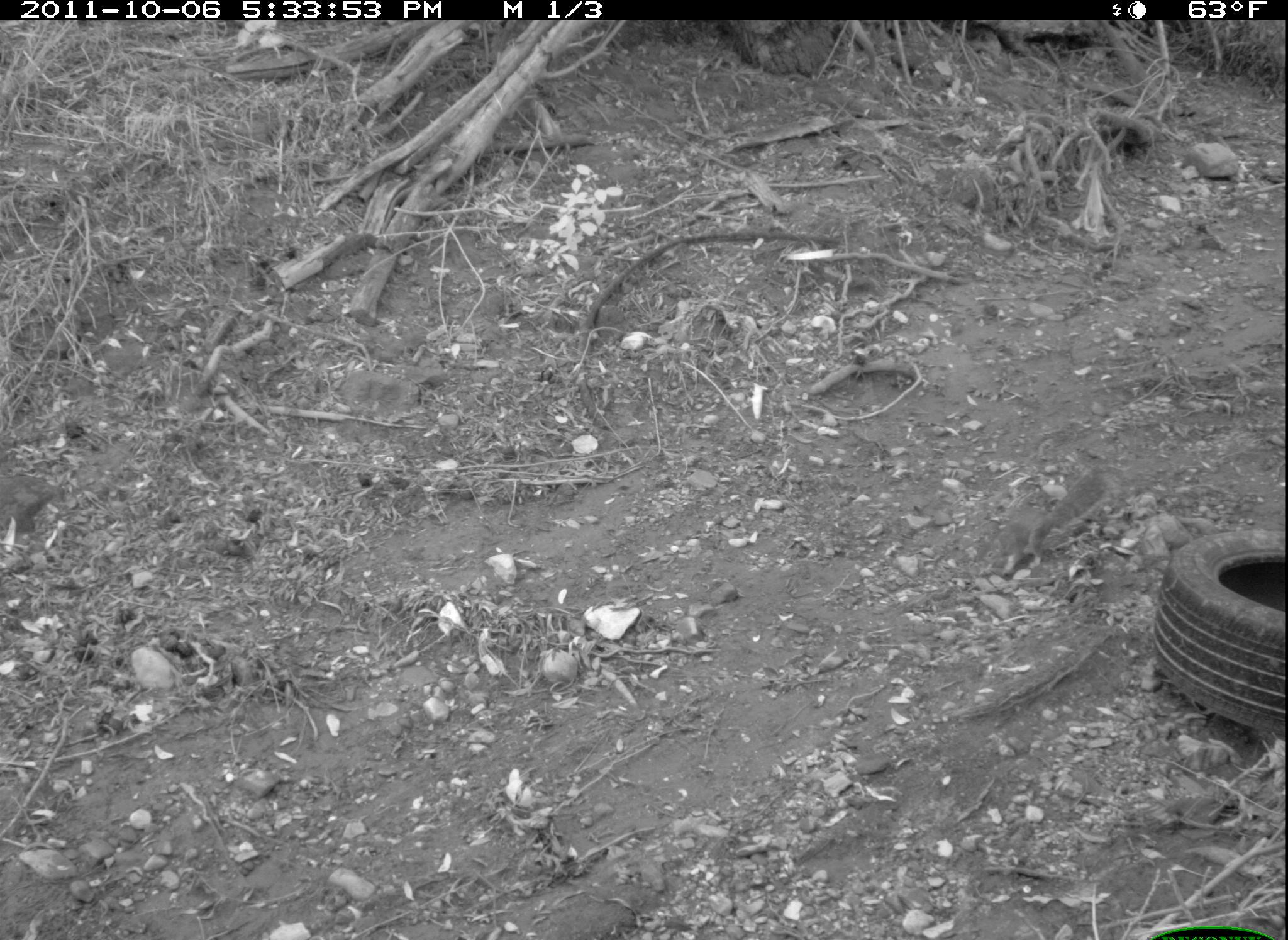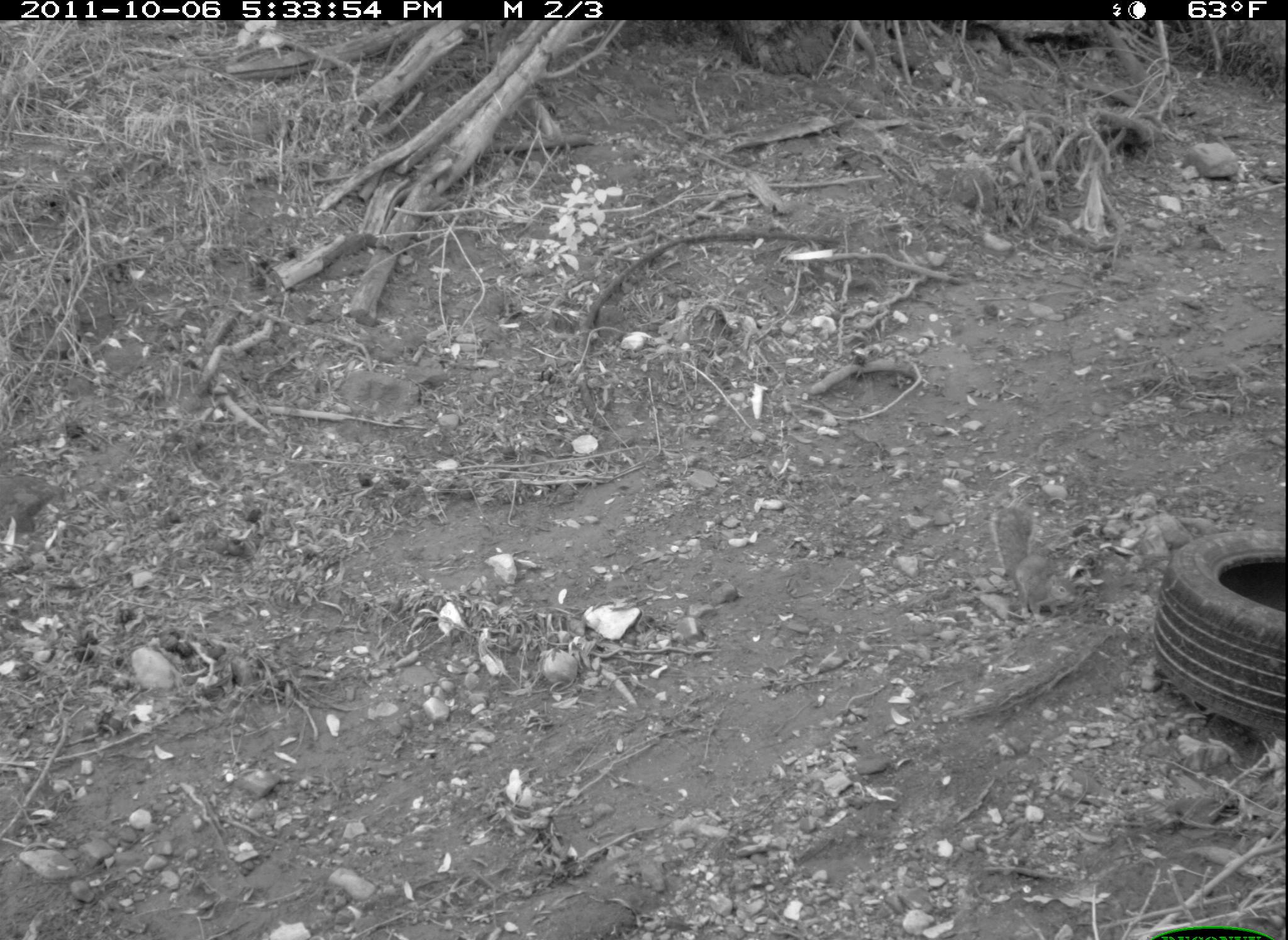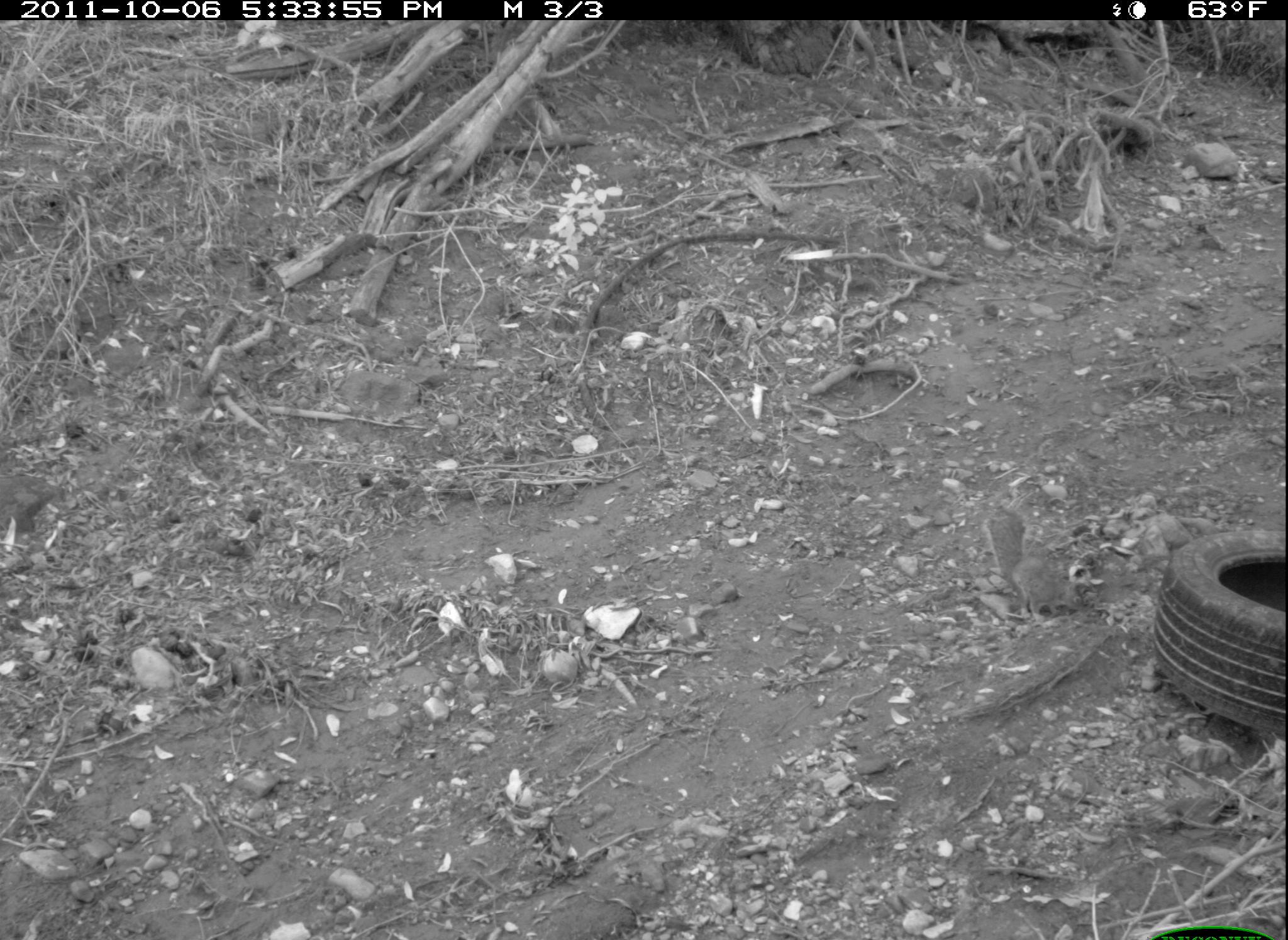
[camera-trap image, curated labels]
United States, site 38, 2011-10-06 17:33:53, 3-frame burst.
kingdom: Animalia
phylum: Chordata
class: Mammalia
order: Rodentia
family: Sciuridae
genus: Sciurus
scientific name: Sciurus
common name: squirrel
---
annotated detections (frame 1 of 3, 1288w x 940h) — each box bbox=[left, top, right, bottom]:
squirrel: bbox=[983, 464, 1117, 586]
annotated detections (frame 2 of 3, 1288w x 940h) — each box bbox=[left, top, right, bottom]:
squirrel: bbox=[980, 504, 1085, 641]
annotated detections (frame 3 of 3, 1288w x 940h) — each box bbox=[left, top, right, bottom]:
squirrel: bbox=[974, 509, 1092, 625]